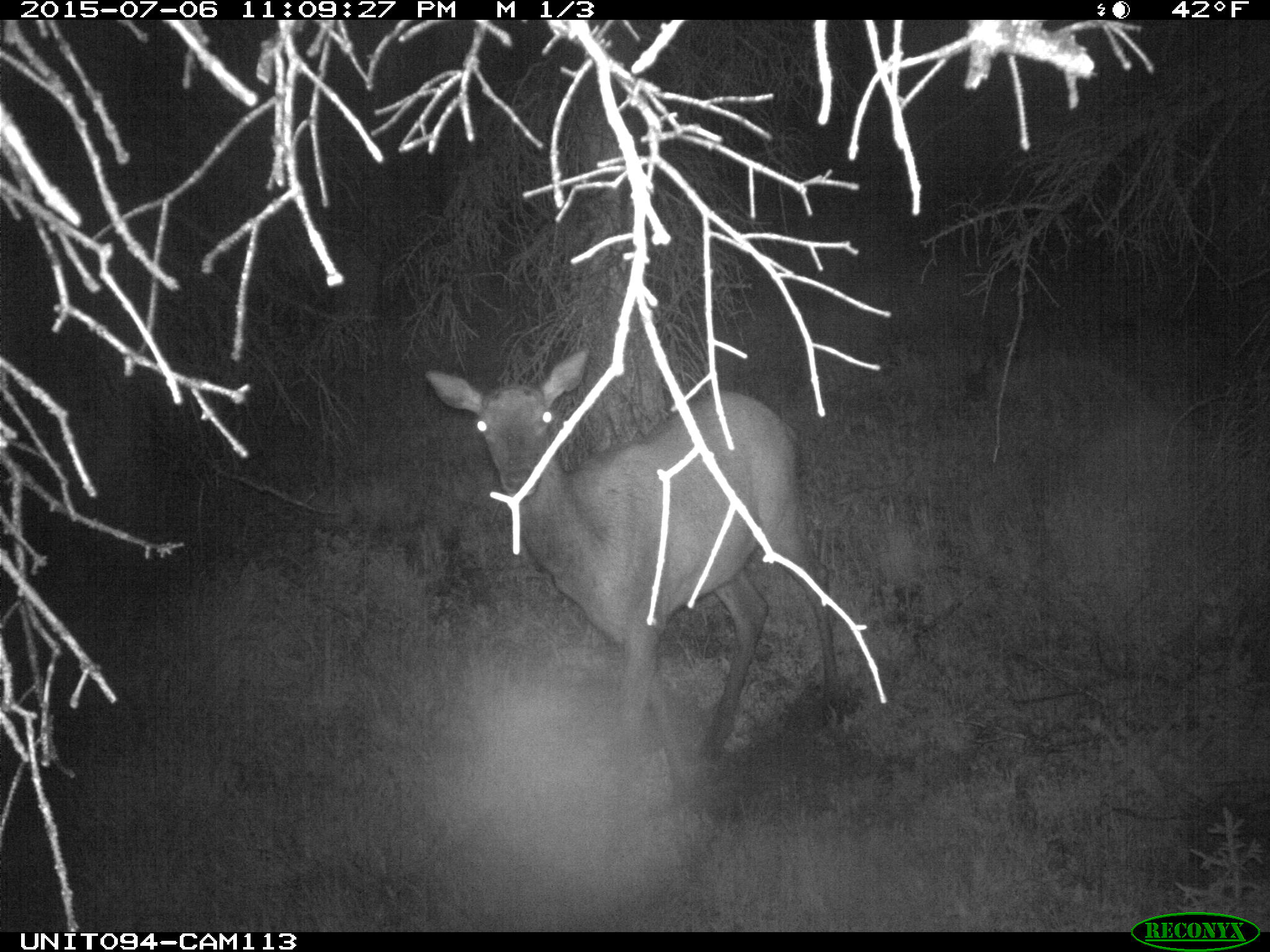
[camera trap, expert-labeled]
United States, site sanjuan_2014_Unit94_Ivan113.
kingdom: Animalia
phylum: Chordata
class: Mammalia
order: Artiodactyla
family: Cervidae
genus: Cervus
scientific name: Cervus elaphus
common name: red deer